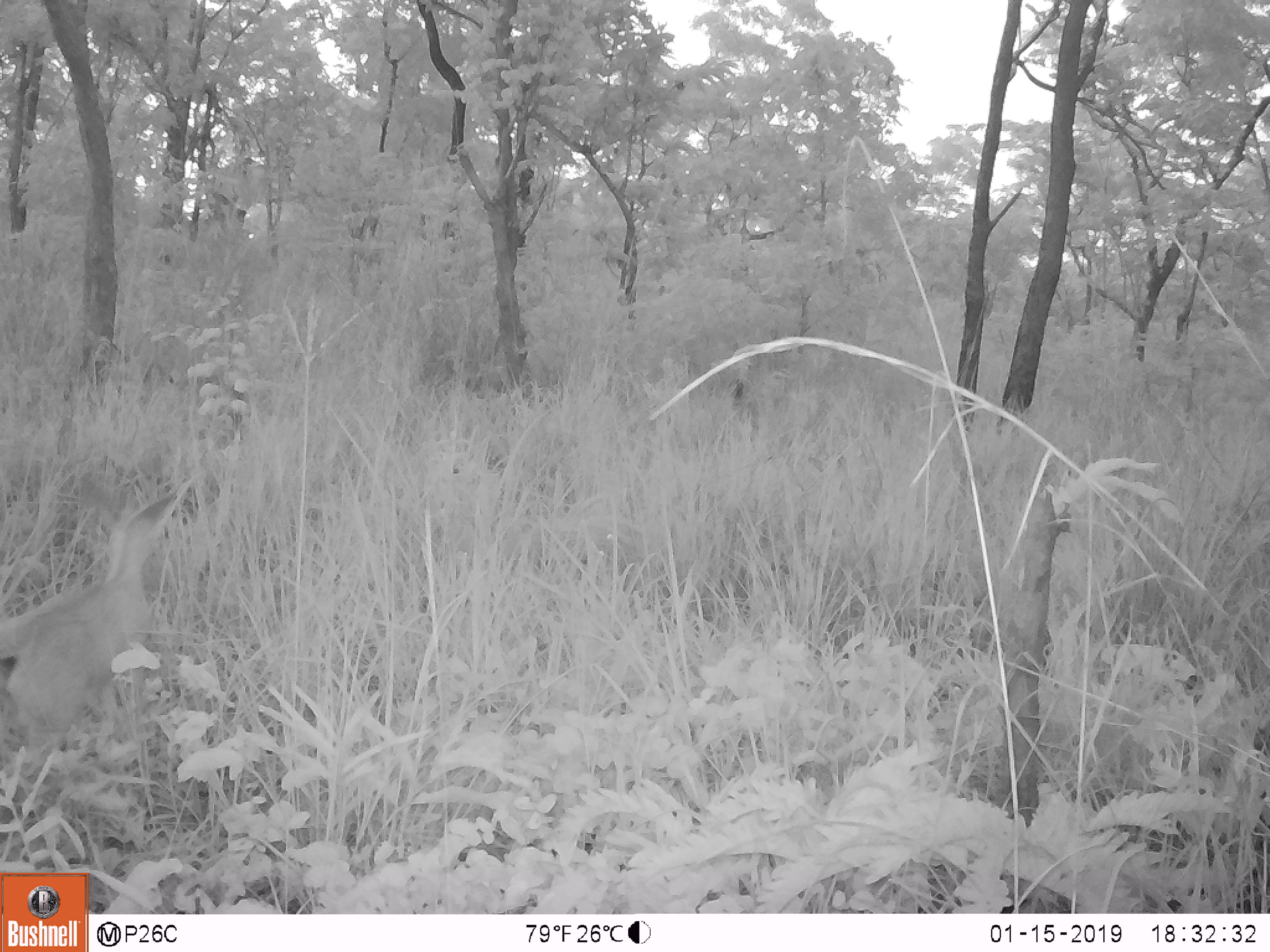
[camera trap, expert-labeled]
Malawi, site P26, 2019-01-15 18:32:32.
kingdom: Animalia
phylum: Chordata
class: Mammalia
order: Artiodactyla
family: Bovidae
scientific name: Antilopinae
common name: small antelope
Small antelope (Antilopinae), count 1.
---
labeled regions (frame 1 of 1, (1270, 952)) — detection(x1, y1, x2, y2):
small antelope: detection(0, 465, 202, 788)